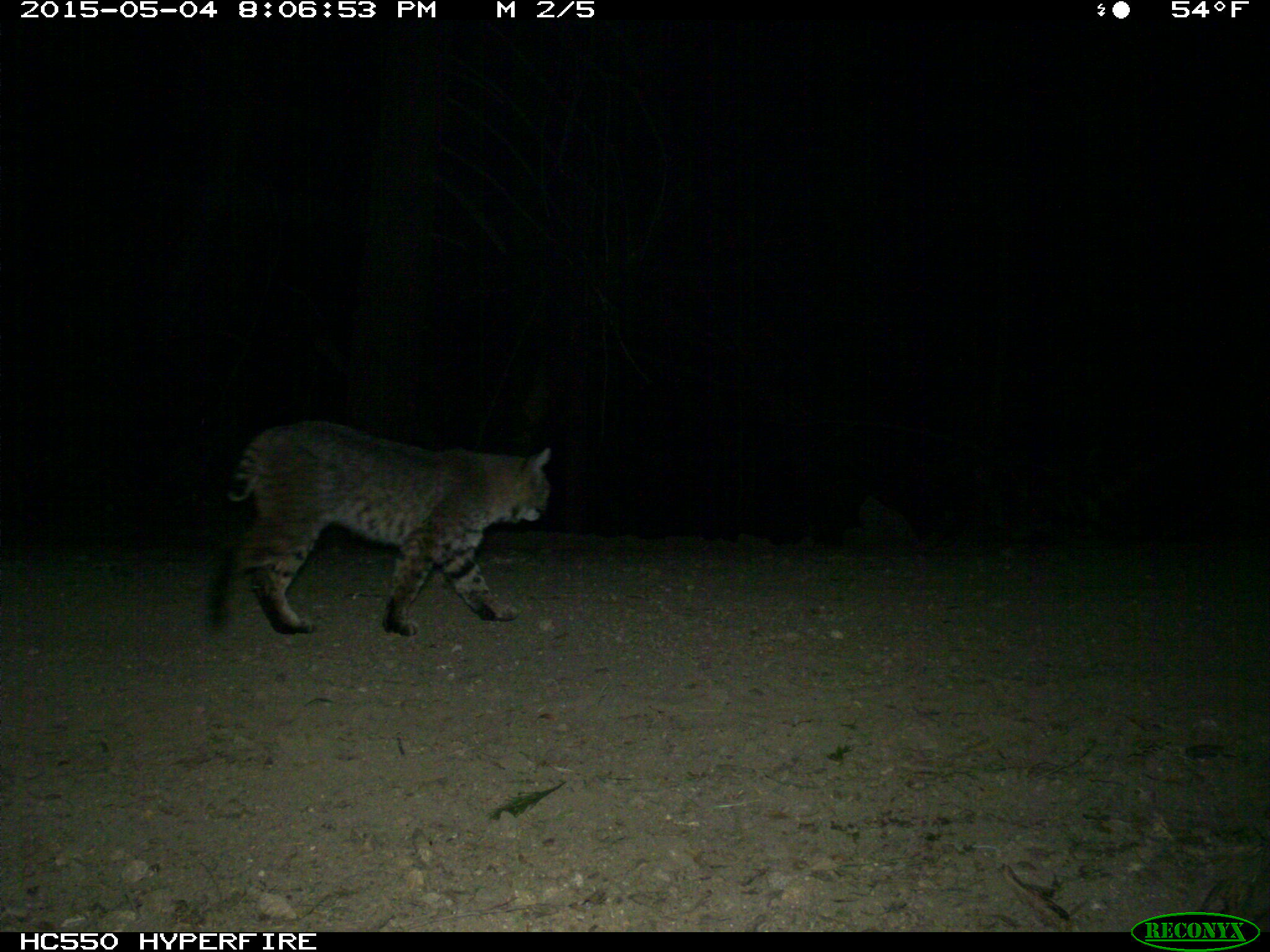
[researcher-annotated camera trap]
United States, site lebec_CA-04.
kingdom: Animalia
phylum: Chordata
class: Mammalia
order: Carnivora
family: Felidae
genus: Lynx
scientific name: Lynx rufus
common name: bobcat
Lynx rufus (bobcat).